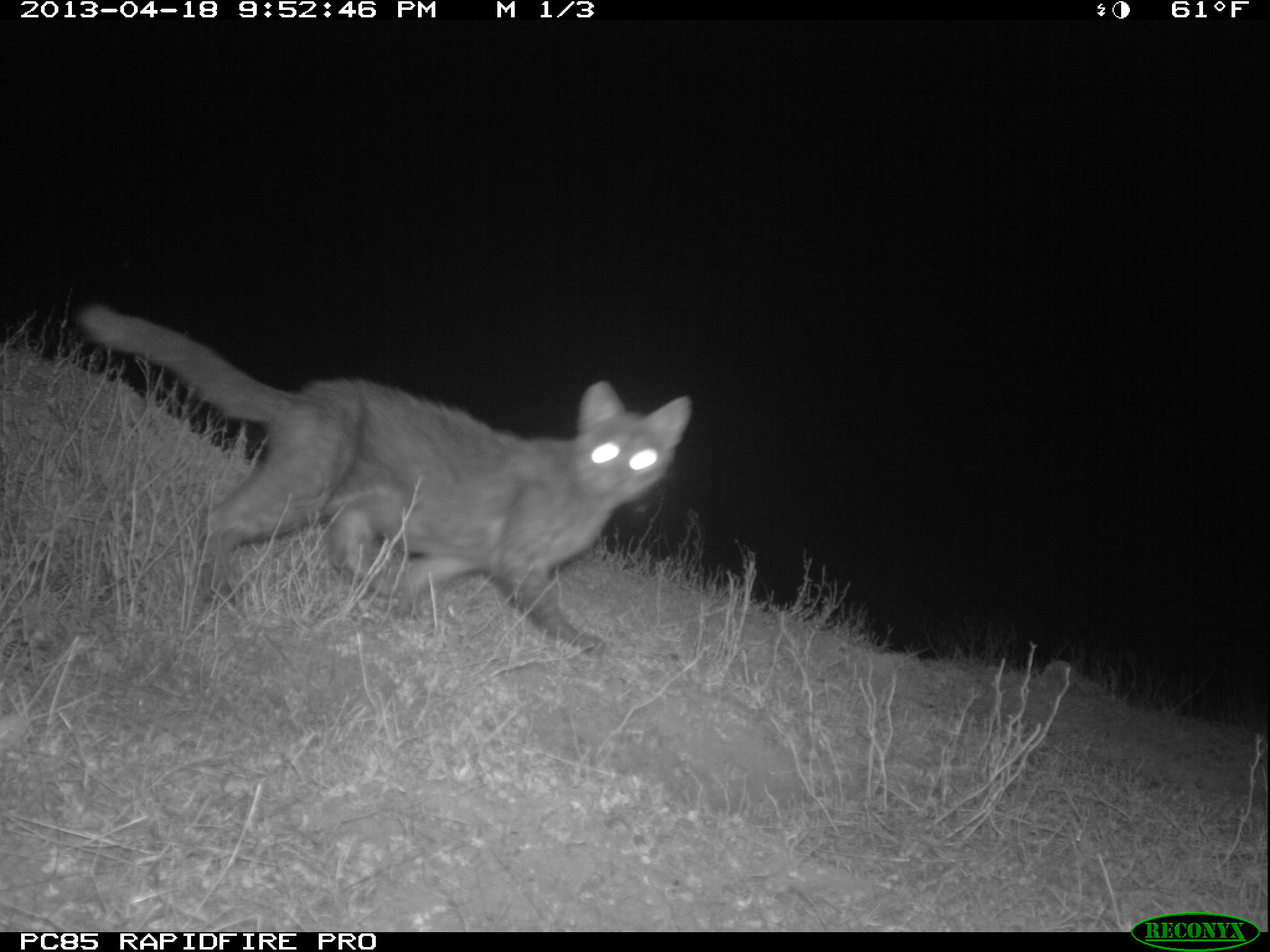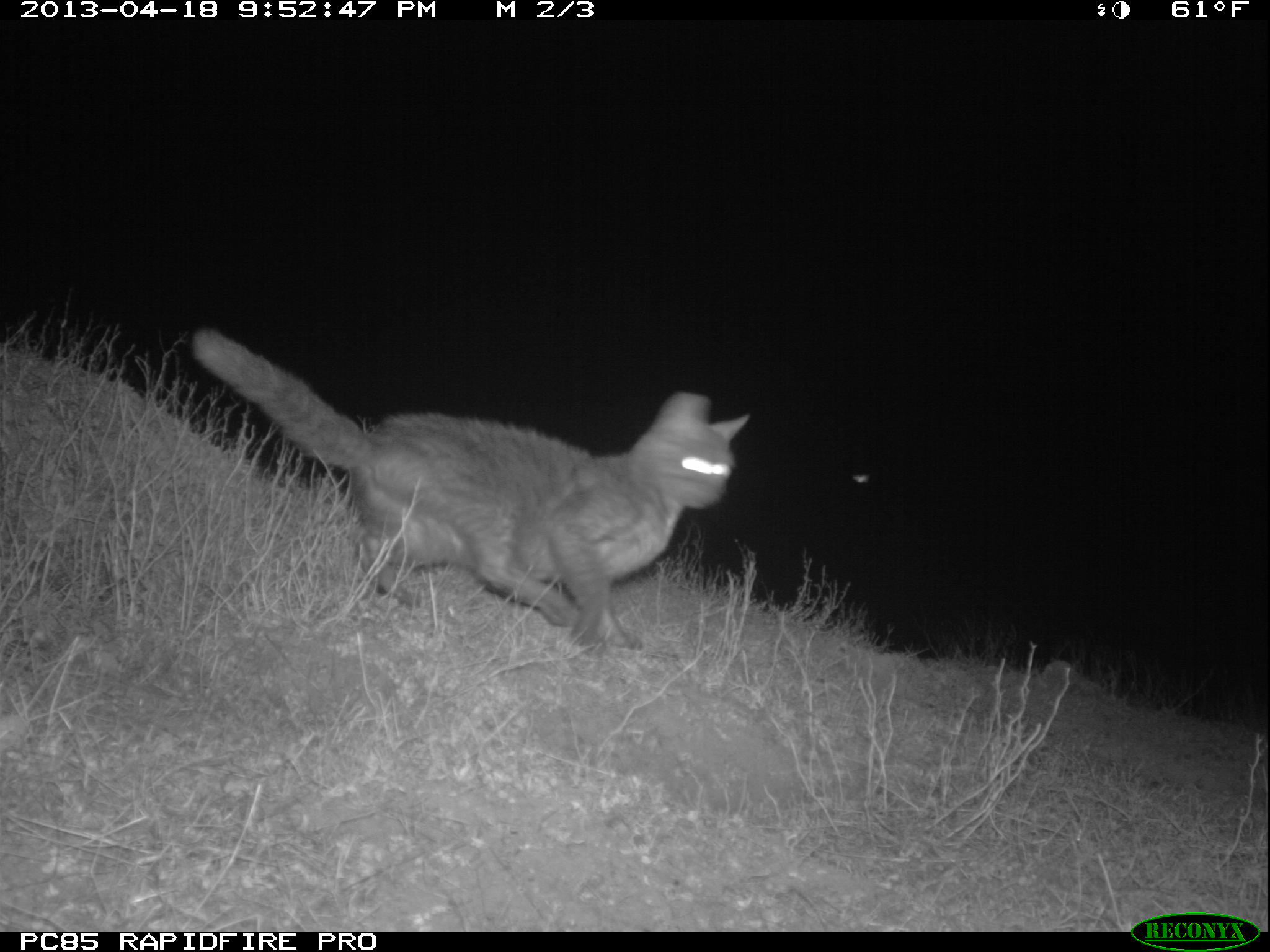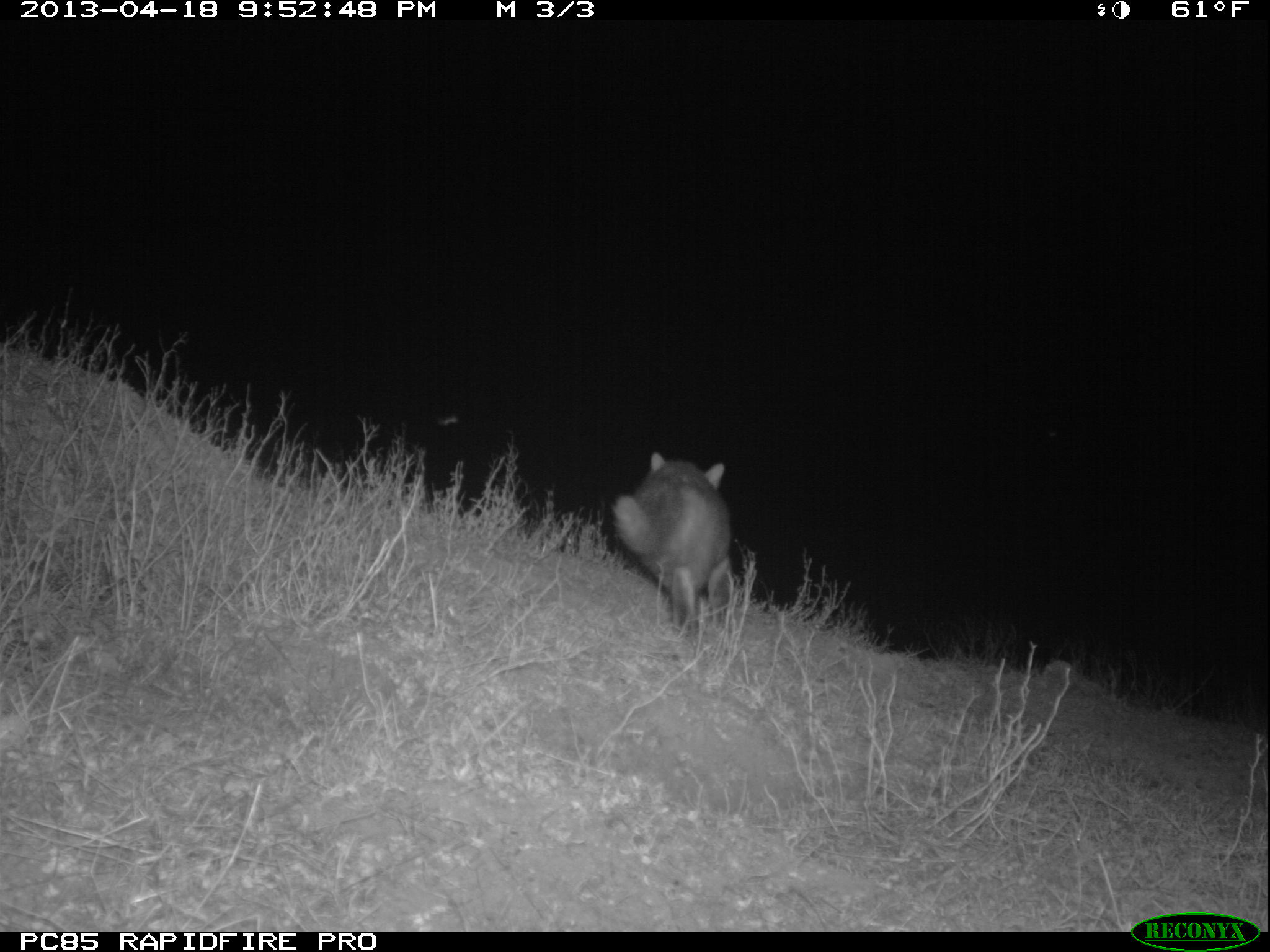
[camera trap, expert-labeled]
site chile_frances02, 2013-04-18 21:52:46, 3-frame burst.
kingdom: Animalia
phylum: Chordata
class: Mammalia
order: Carnivora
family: Felidae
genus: Felis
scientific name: Felis catus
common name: cat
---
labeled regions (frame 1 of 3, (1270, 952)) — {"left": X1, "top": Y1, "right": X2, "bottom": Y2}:
cat: {"left": 76, "top": 306, "right": 691, "bottom": 659}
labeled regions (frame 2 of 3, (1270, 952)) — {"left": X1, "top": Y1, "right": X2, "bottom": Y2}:
cat: {"left": 183, "top": 329, "right": 750, "bottom": 655}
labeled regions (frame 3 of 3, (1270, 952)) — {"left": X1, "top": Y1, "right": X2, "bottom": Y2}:
cat: {"left": 609, "top": 453, "right": 736, "bottom": 636}